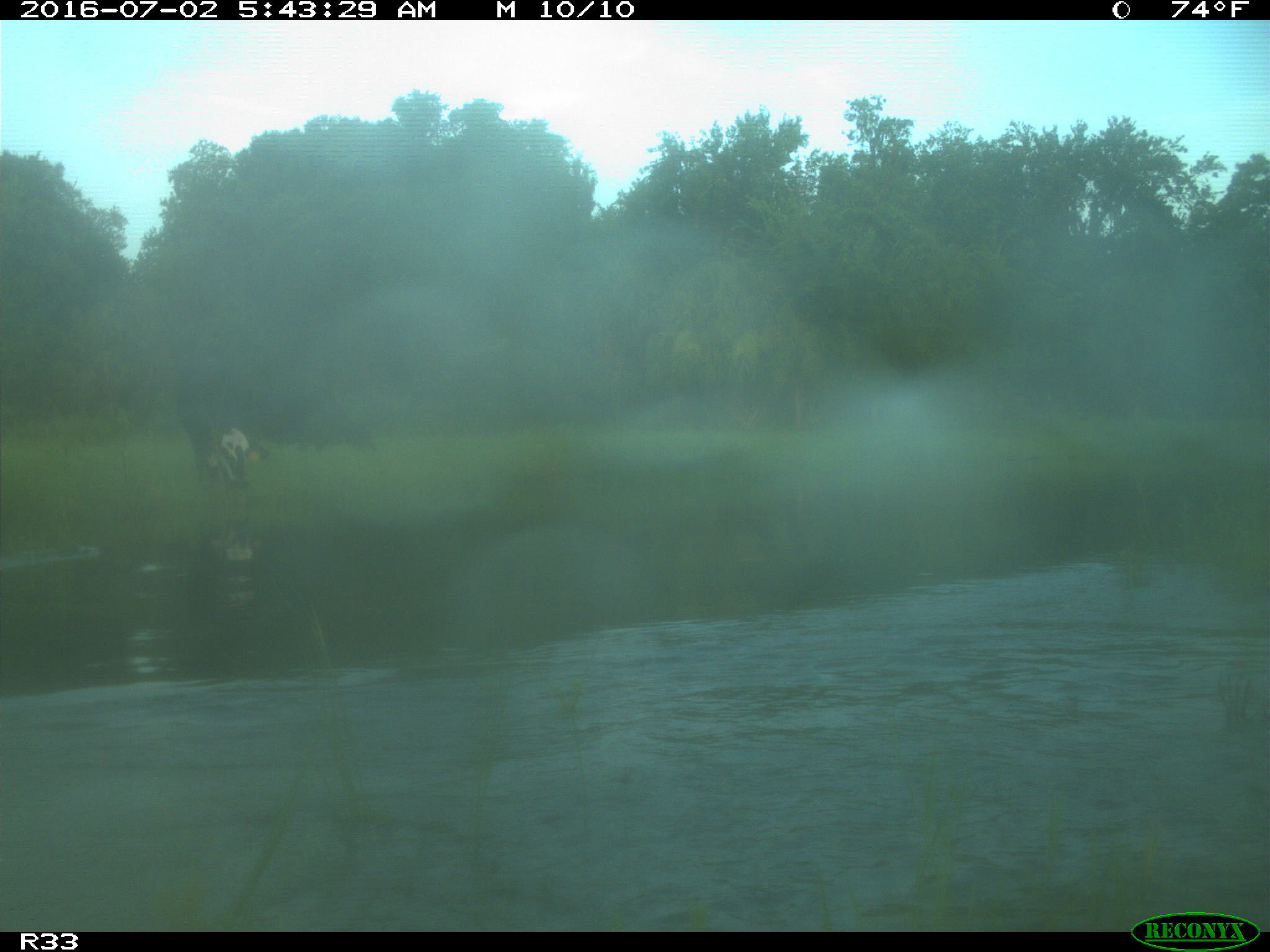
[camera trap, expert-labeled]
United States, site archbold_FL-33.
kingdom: Animalia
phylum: Chordata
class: Mammalia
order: Artiodactyla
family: Bovidae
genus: Bos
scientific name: Bos taurus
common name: domestic cow